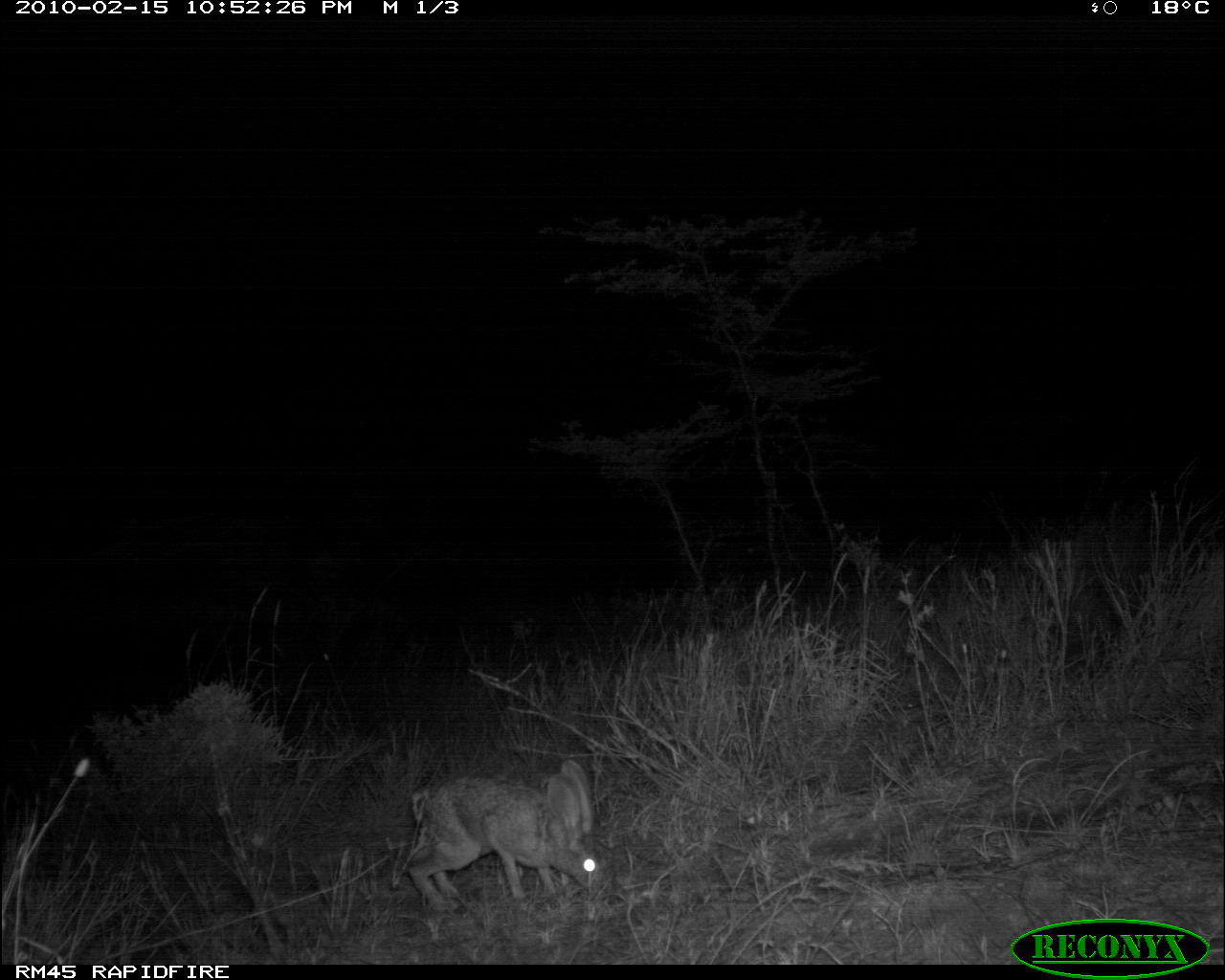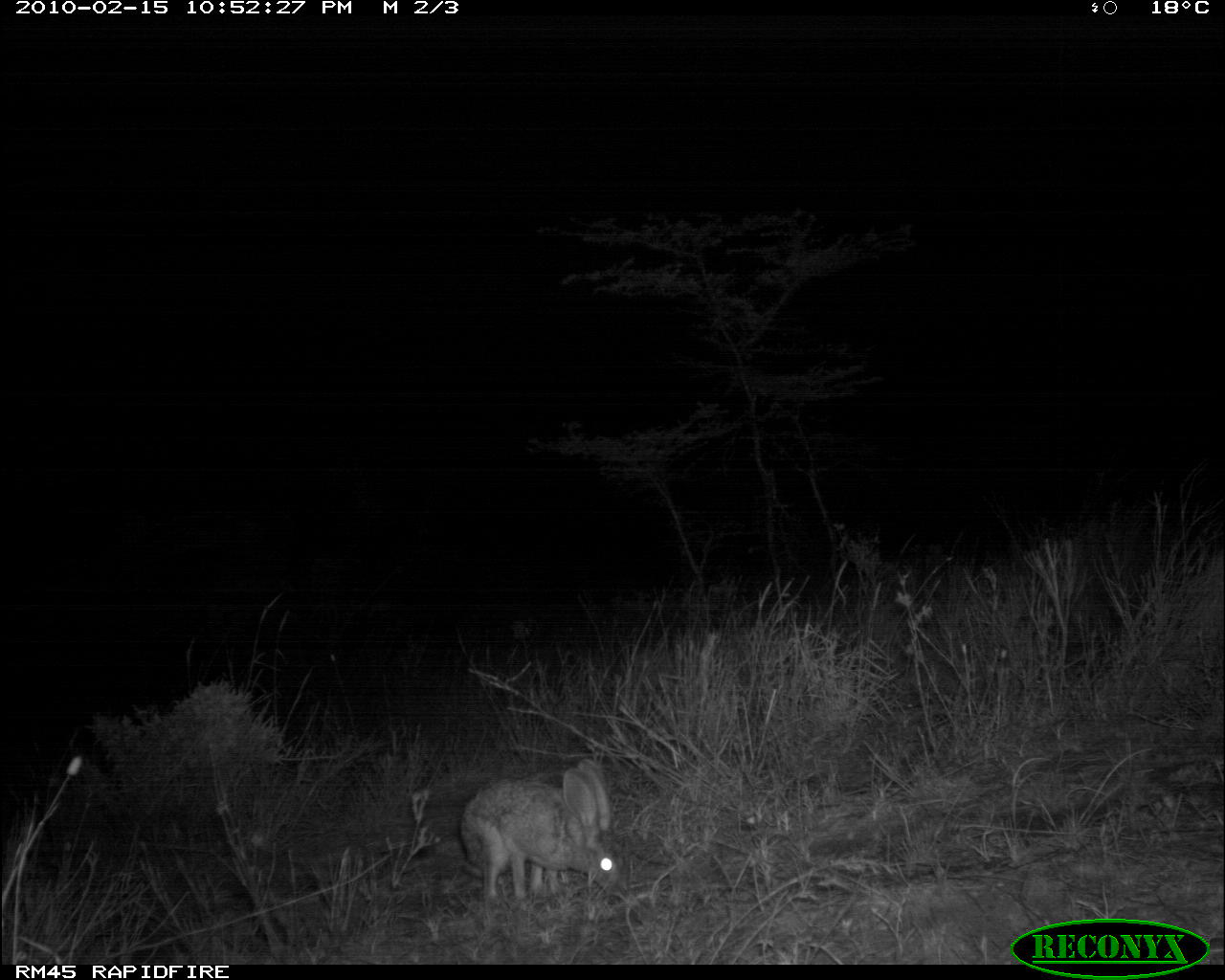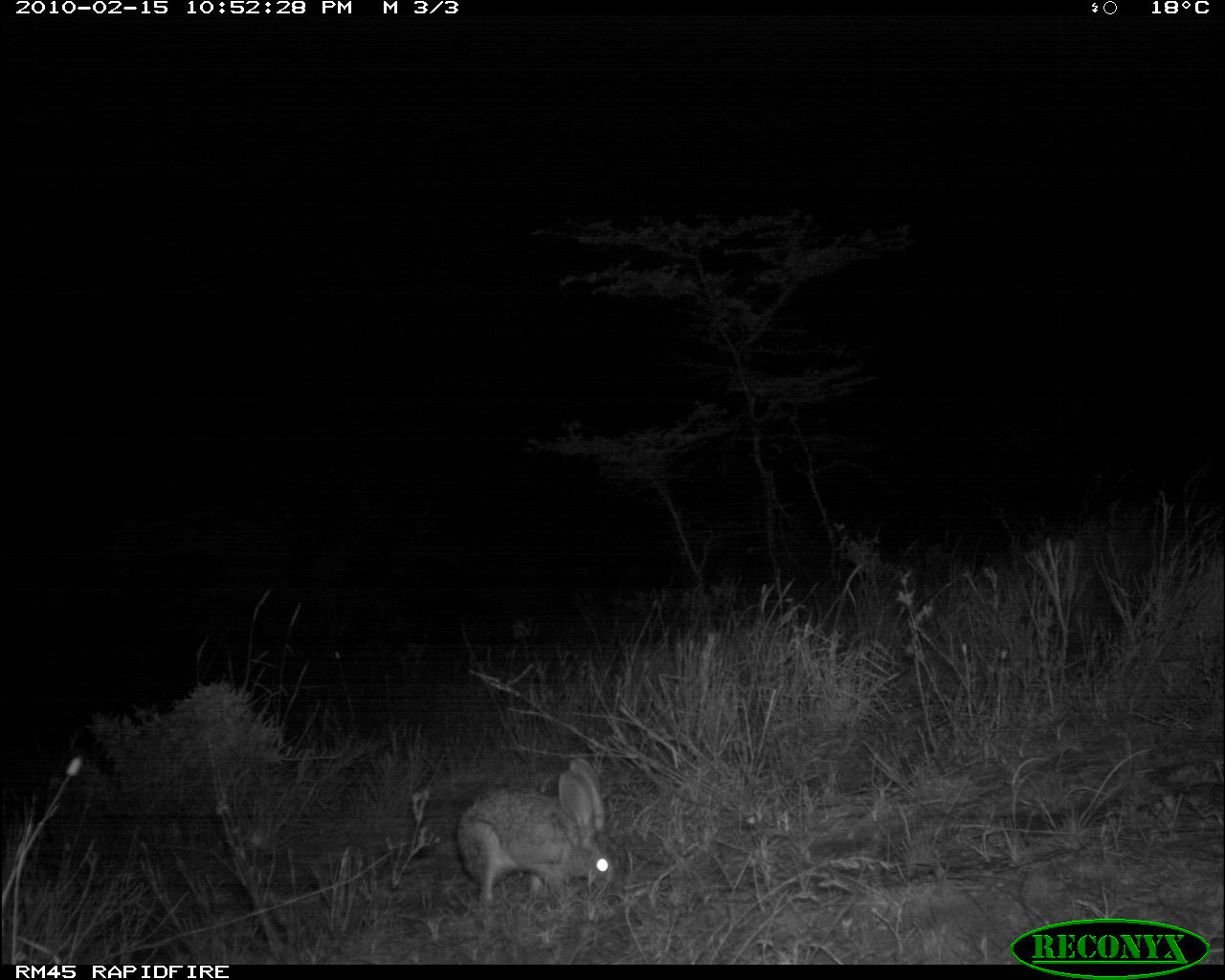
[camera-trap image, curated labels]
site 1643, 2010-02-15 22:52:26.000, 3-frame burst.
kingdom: Animalia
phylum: Chordata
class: Mammalia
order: Lagomorpha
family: Leporidae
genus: Lepus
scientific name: Lepus saxatilis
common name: scrub hare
Lepus saxatilis (scrub hare), count 1.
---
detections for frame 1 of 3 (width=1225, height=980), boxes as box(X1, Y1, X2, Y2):
lepus saxatilis: box(405, 757, 607, 917)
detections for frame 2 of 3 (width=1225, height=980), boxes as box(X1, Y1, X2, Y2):
lepus saxatilis: box(458, 758, 623, 900)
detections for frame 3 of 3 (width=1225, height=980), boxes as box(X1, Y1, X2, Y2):
lepus saxatilis: box(456, 754, 615, 907)